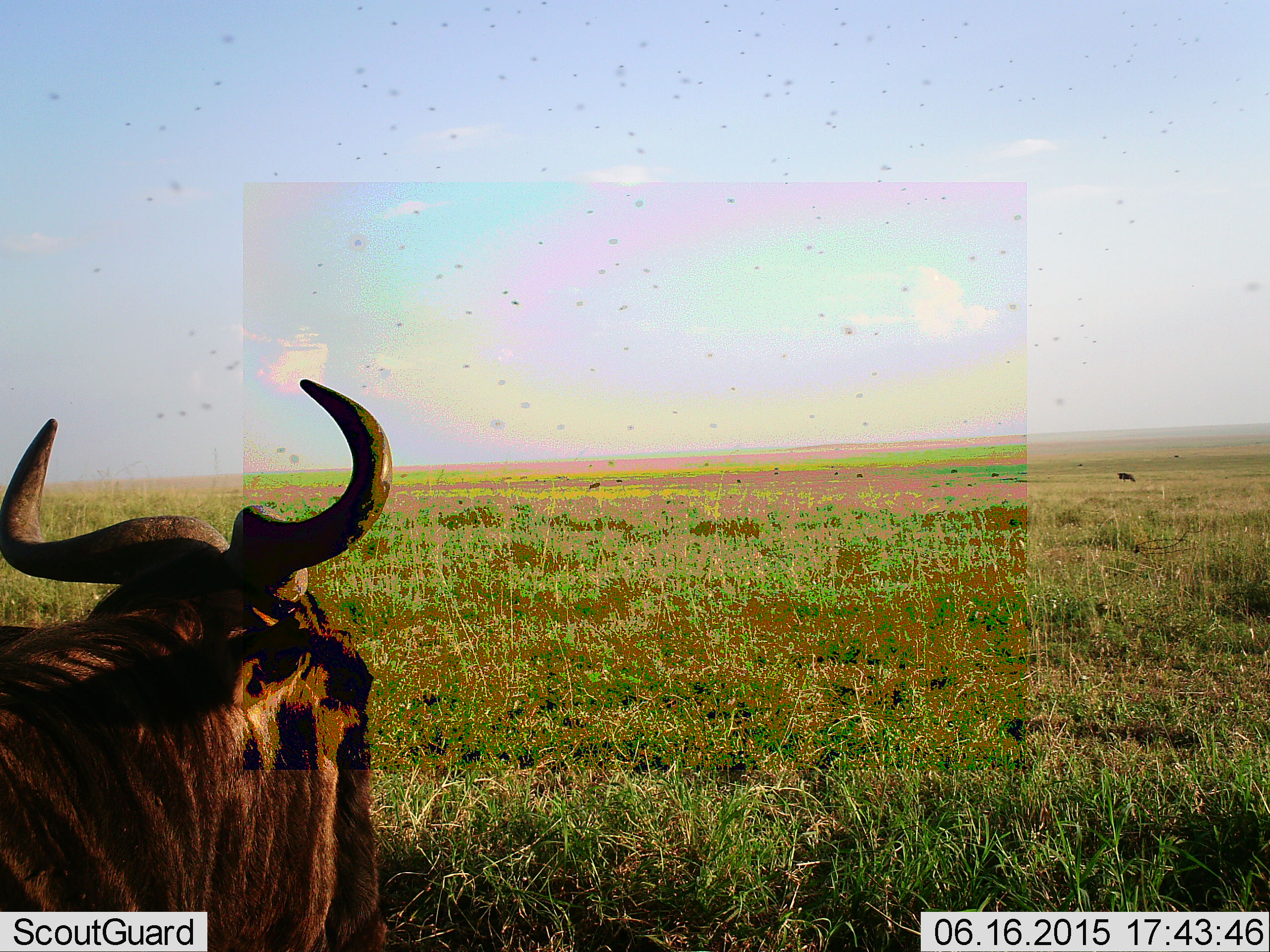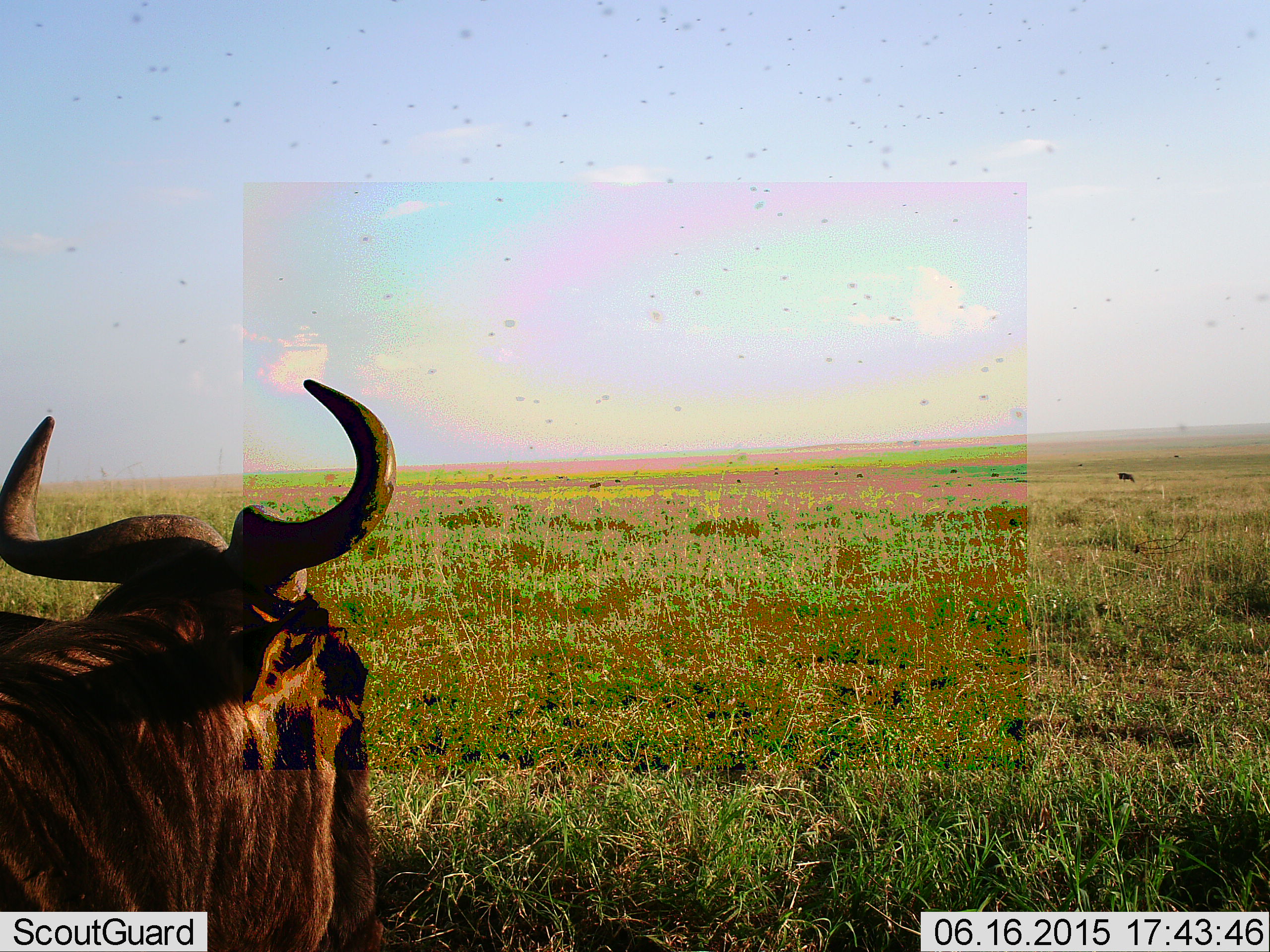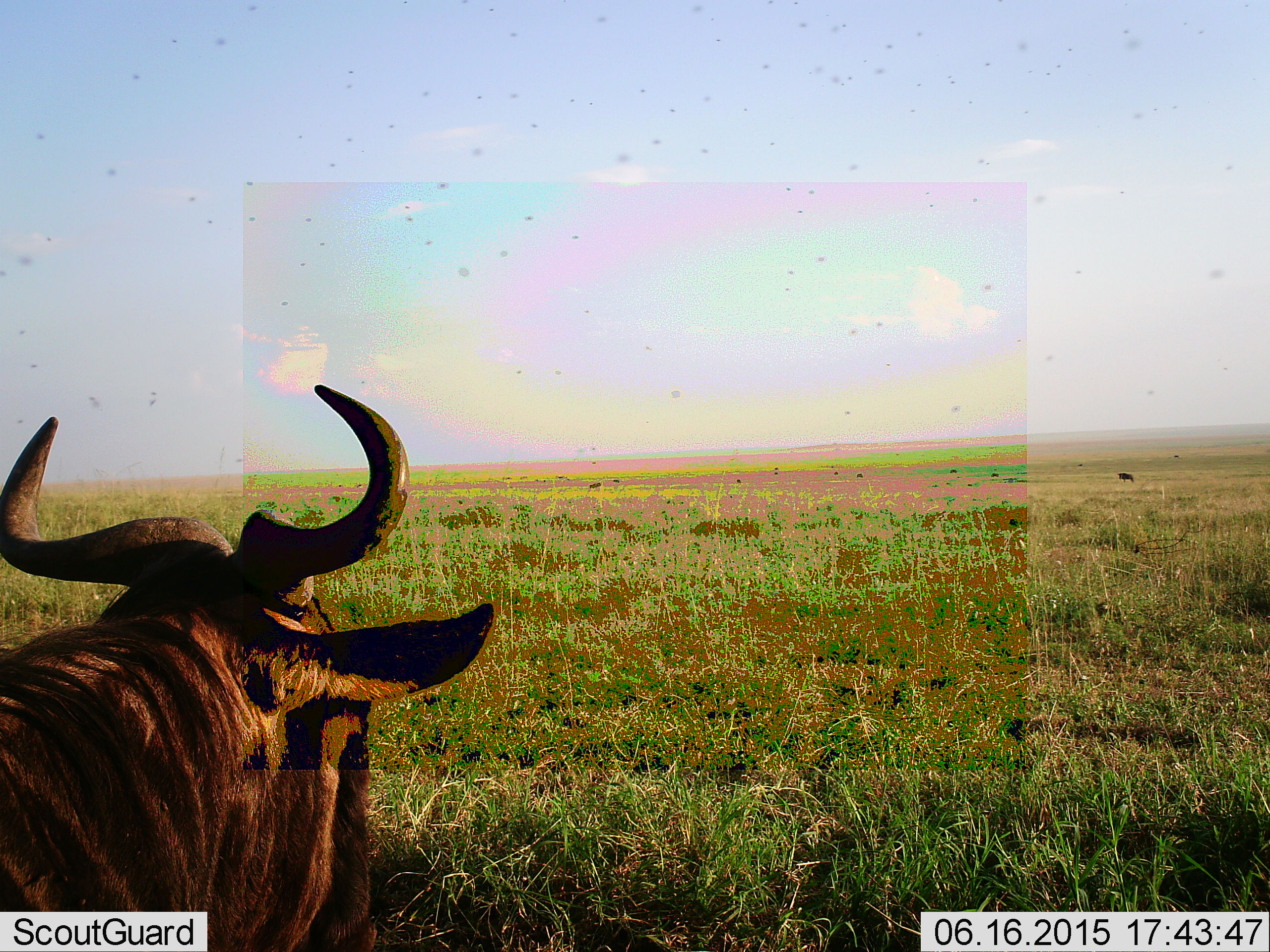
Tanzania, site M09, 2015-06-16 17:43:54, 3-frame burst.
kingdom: Animalia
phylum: Chordata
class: Mammalia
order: Artiodactyla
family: Bovidae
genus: Connochaetes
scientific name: Connochaetes taurinus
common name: blue wildebeest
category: wildebeest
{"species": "wildebeest (blue wildebeest) (Connochaetes taurinus)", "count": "1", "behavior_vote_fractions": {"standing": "46%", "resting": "38%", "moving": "8%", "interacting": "0%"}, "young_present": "0%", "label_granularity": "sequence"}